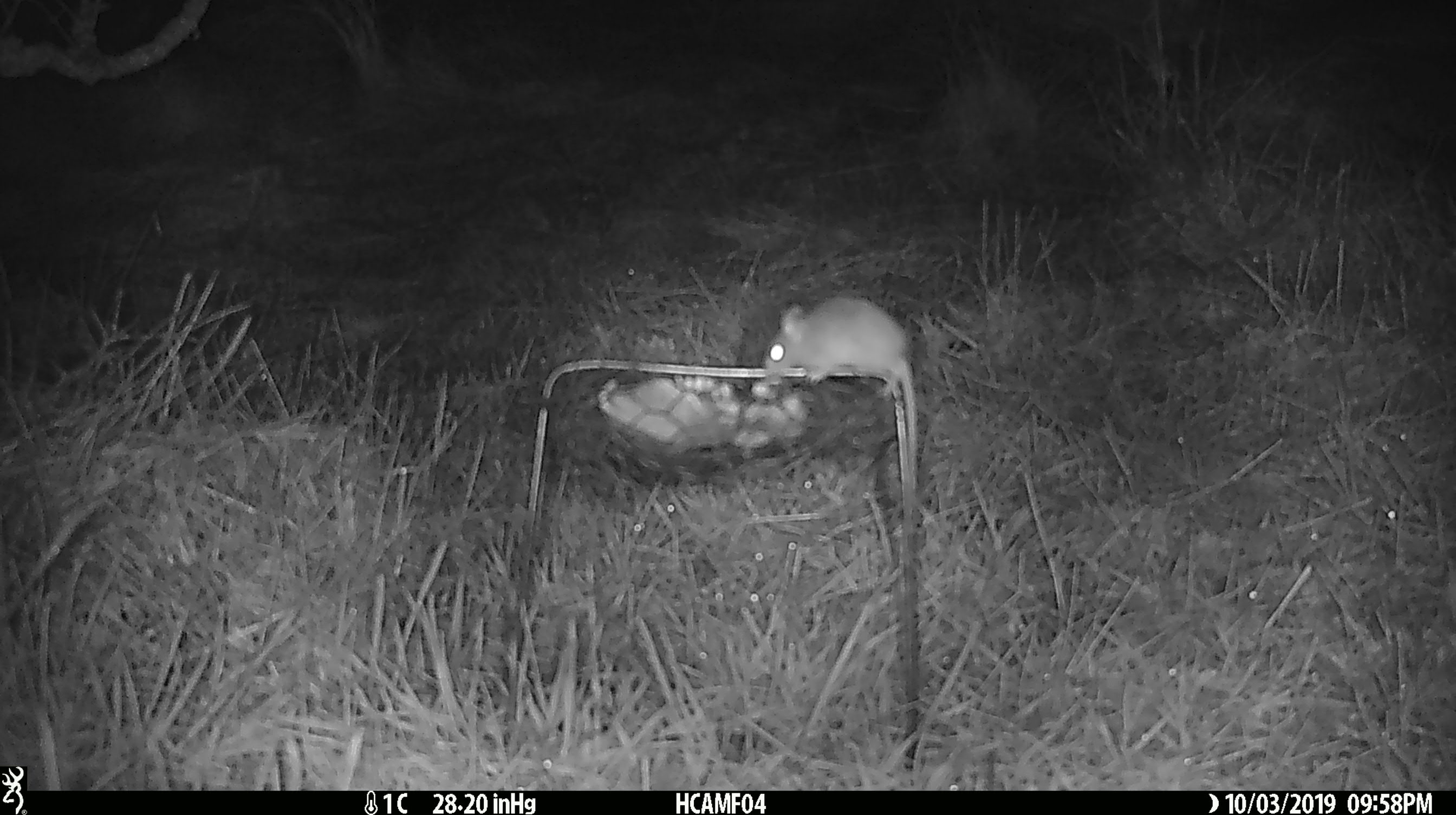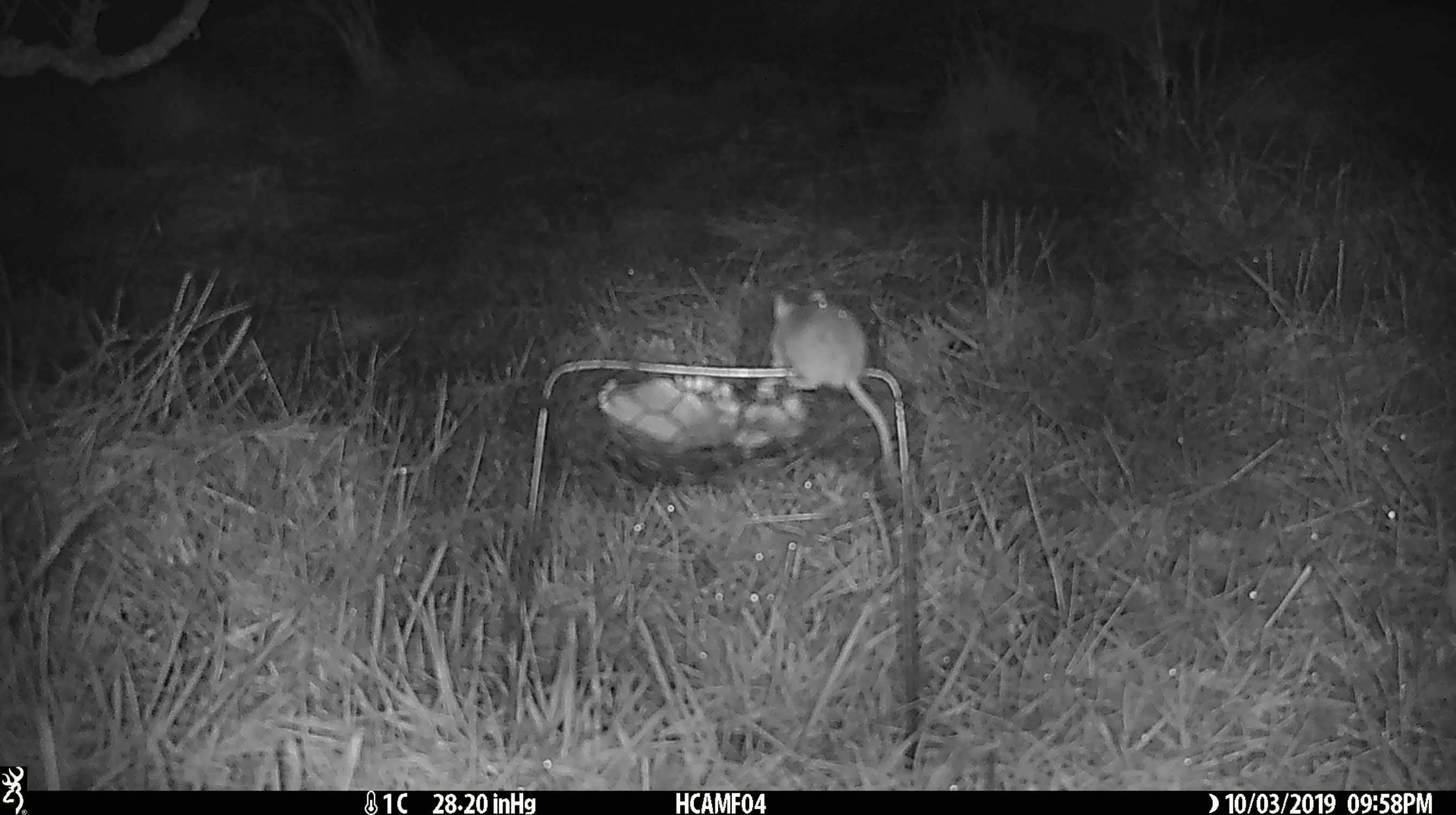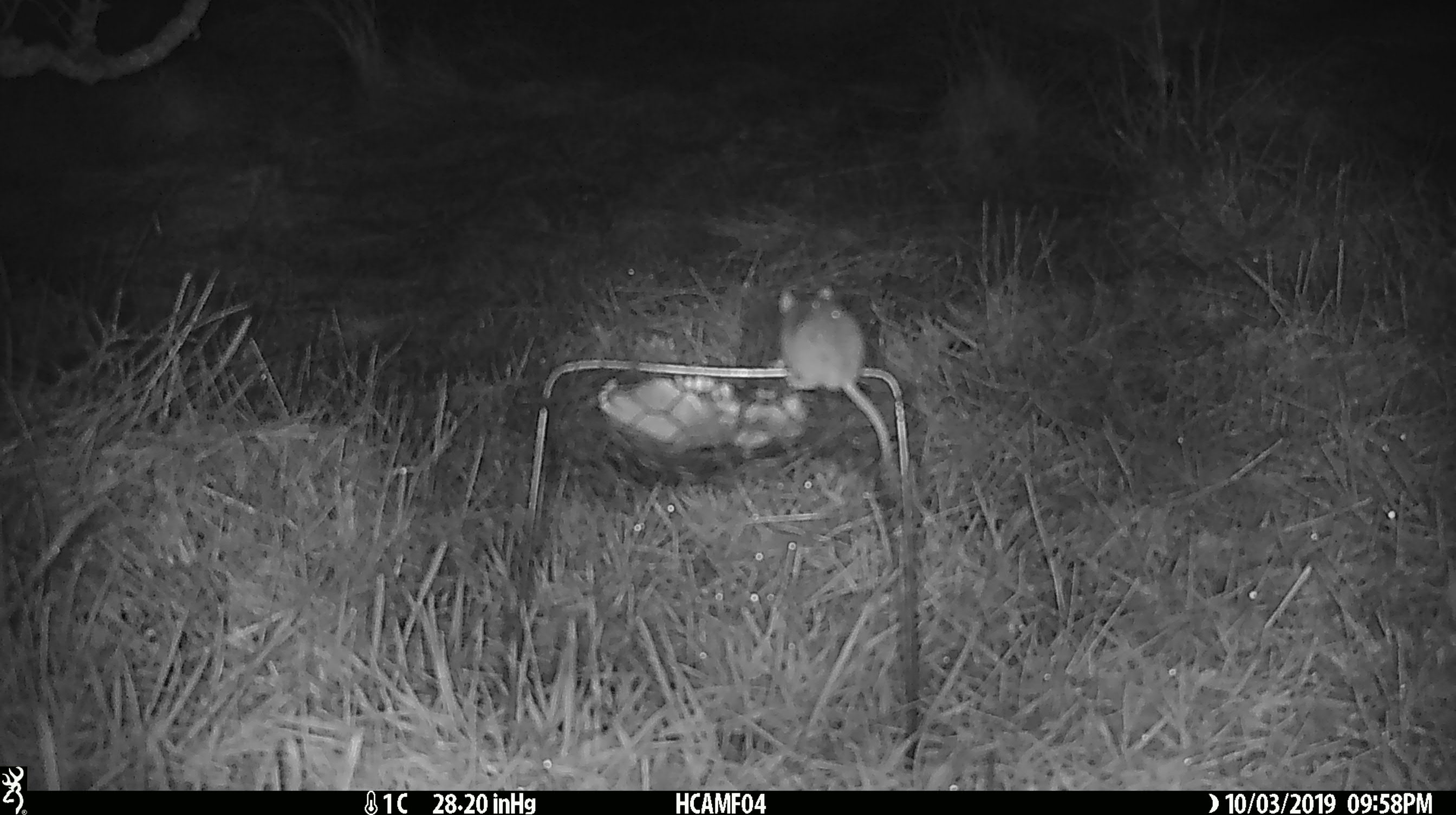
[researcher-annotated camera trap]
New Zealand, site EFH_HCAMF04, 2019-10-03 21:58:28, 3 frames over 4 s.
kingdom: Animalia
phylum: Chordata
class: Mammalia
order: Rodentia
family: Muridae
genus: Mus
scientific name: Mus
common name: mouse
Mouse (Mus).